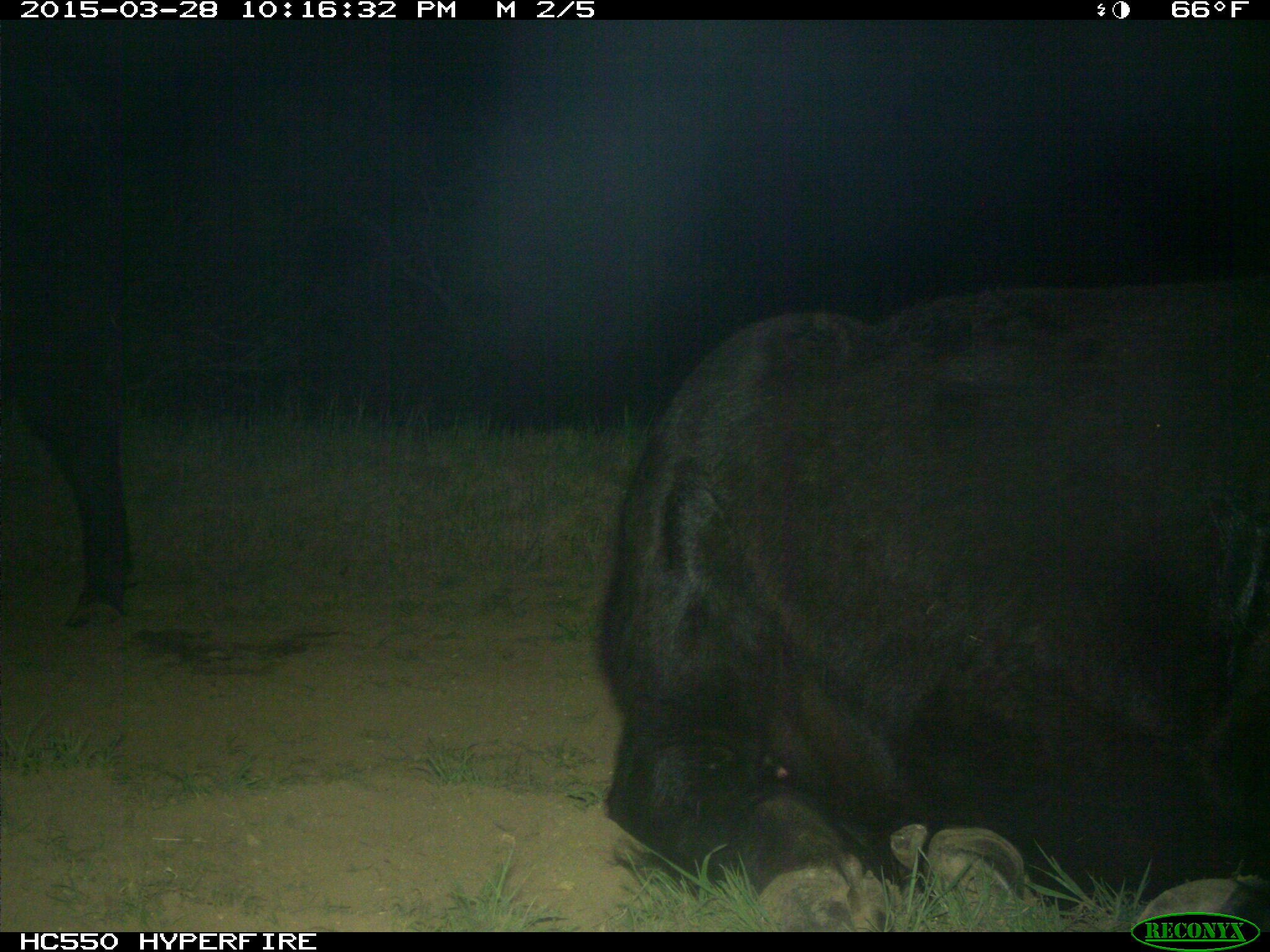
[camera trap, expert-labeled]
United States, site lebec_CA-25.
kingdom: Animalia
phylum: Chordata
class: Mammalia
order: Artiodactyla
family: Bovidae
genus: Bos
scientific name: Bos taurus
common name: domestic cow